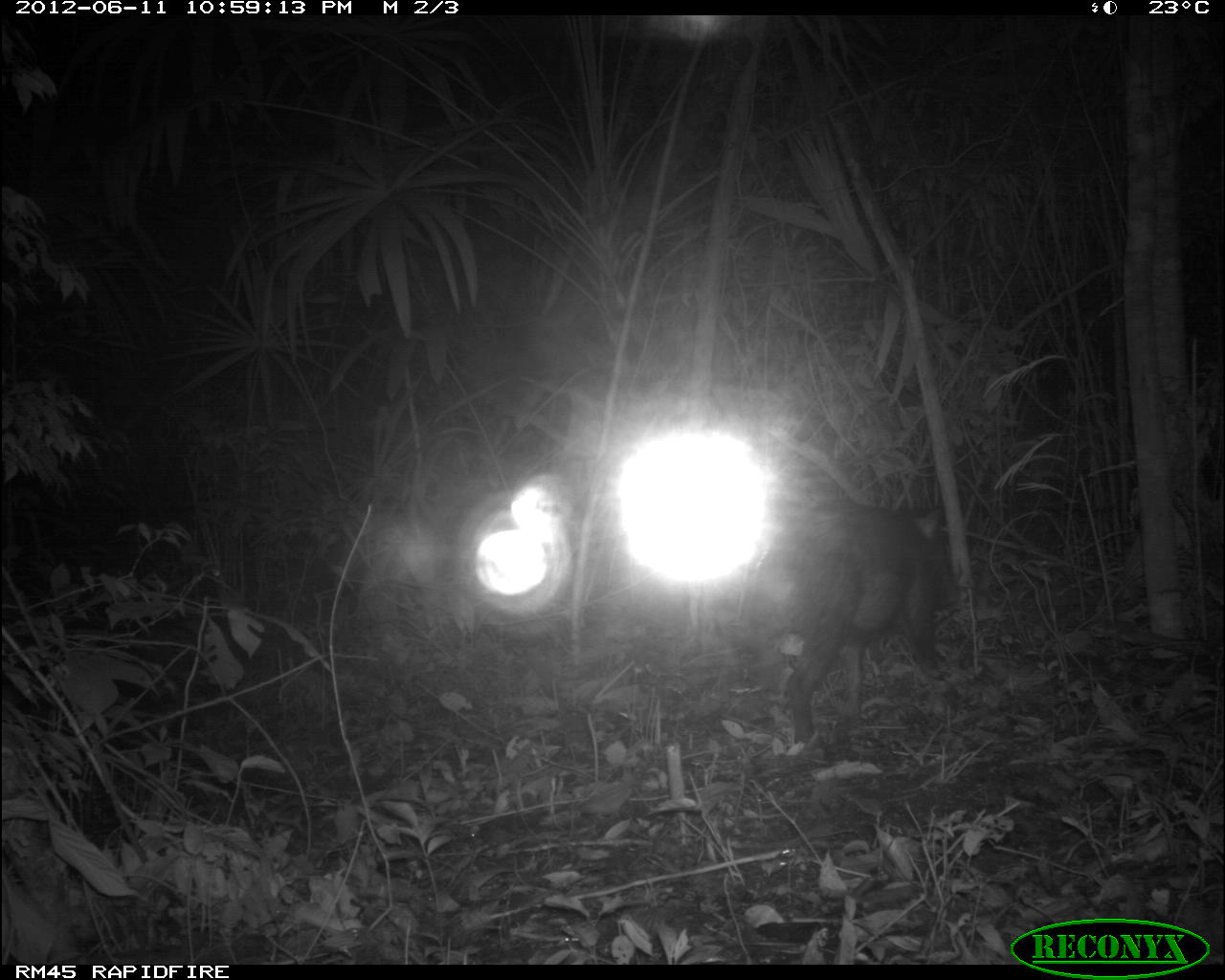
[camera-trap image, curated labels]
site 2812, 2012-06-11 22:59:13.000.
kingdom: Animalia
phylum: Chordata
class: Mammalia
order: Artiodactyla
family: Tayassuidae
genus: Tayassu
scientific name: Tayassu pecari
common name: white-lipped peccary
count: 18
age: adult